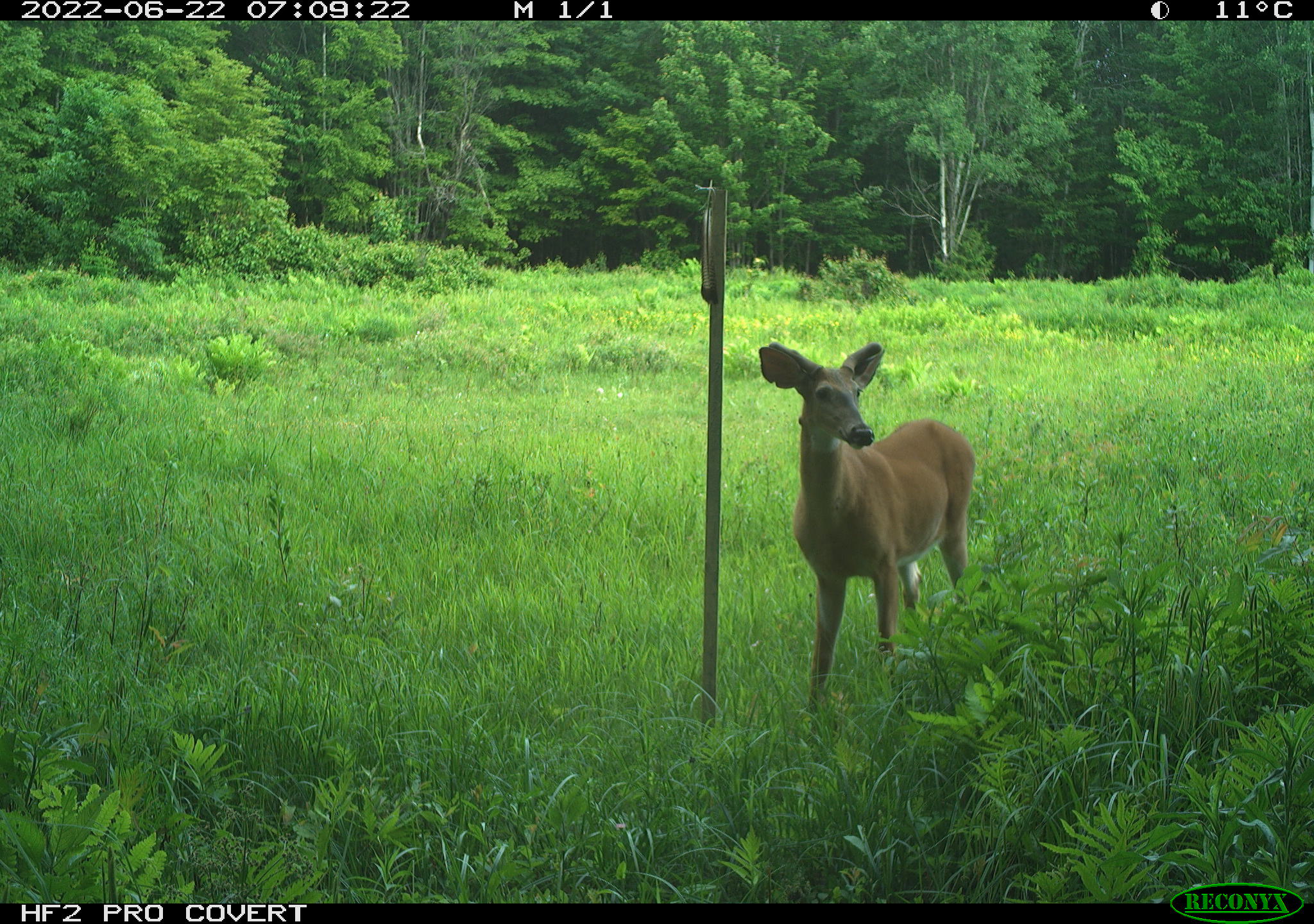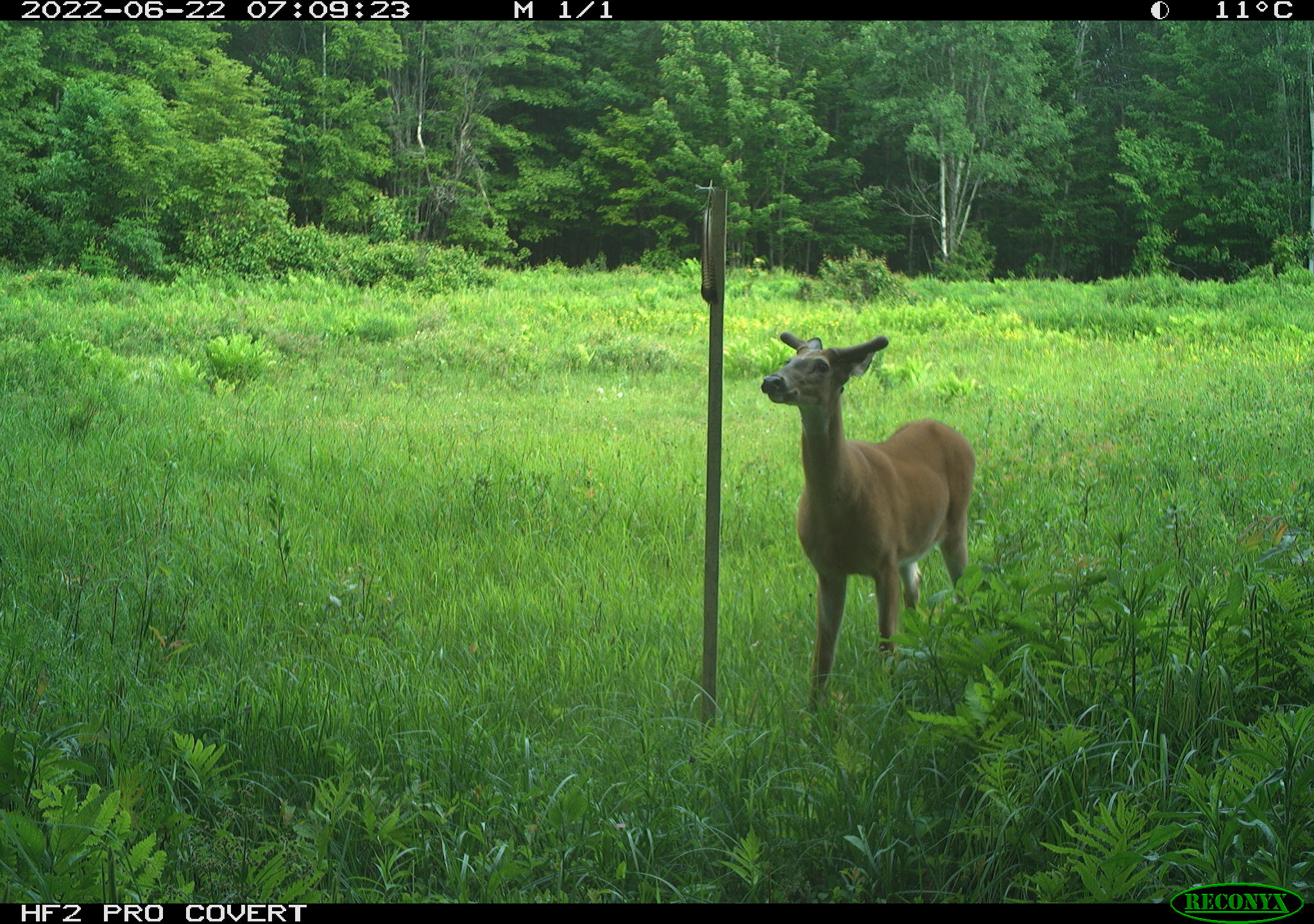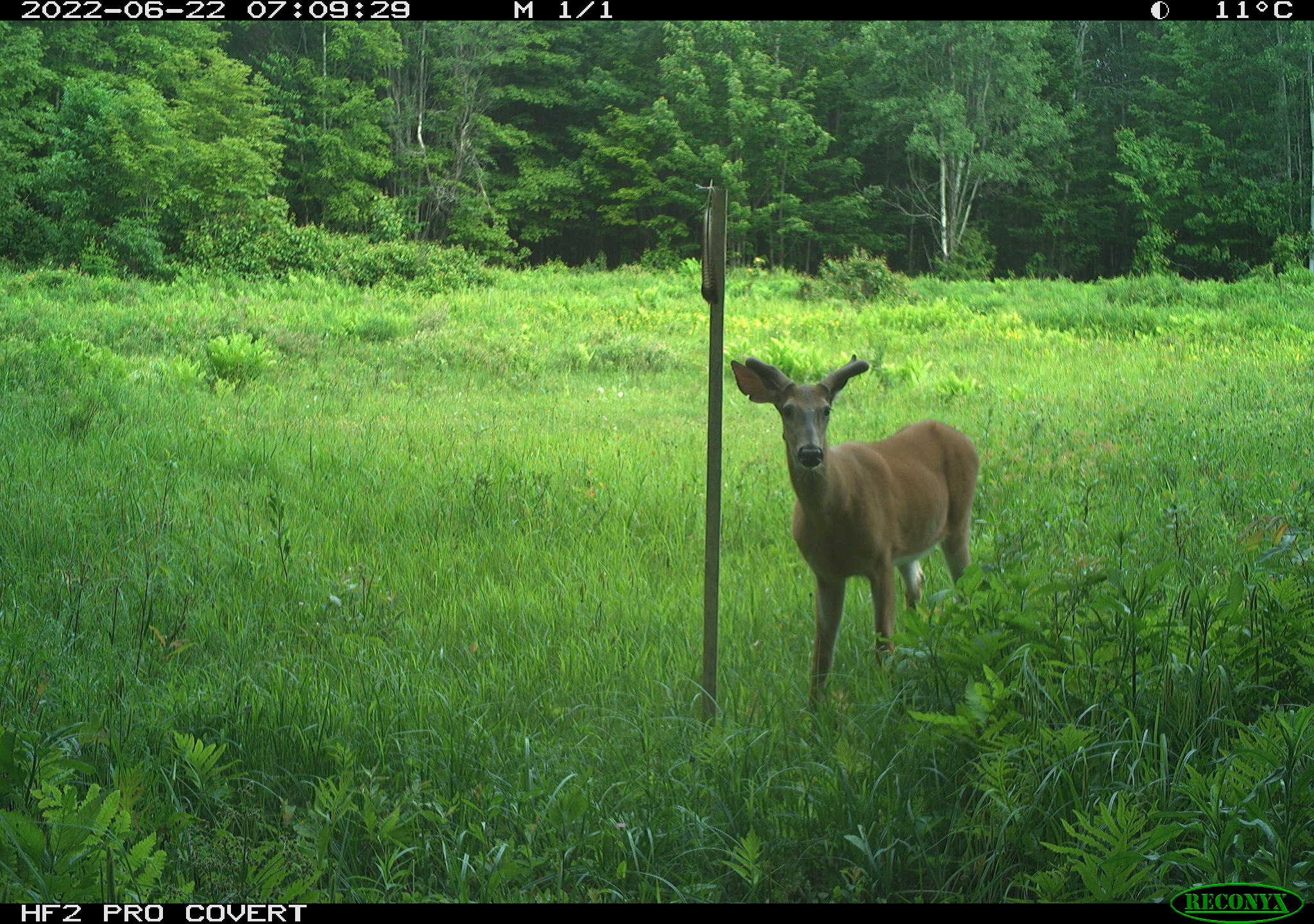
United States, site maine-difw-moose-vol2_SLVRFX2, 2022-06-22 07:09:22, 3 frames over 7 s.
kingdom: Animalia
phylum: Chordata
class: Mammalia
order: Artiodactyla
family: Cervidae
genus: Odocoileus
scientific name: Odocoileus virginianus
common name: white-tailed deer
White-tailed deer (Odocoileus virginianus).